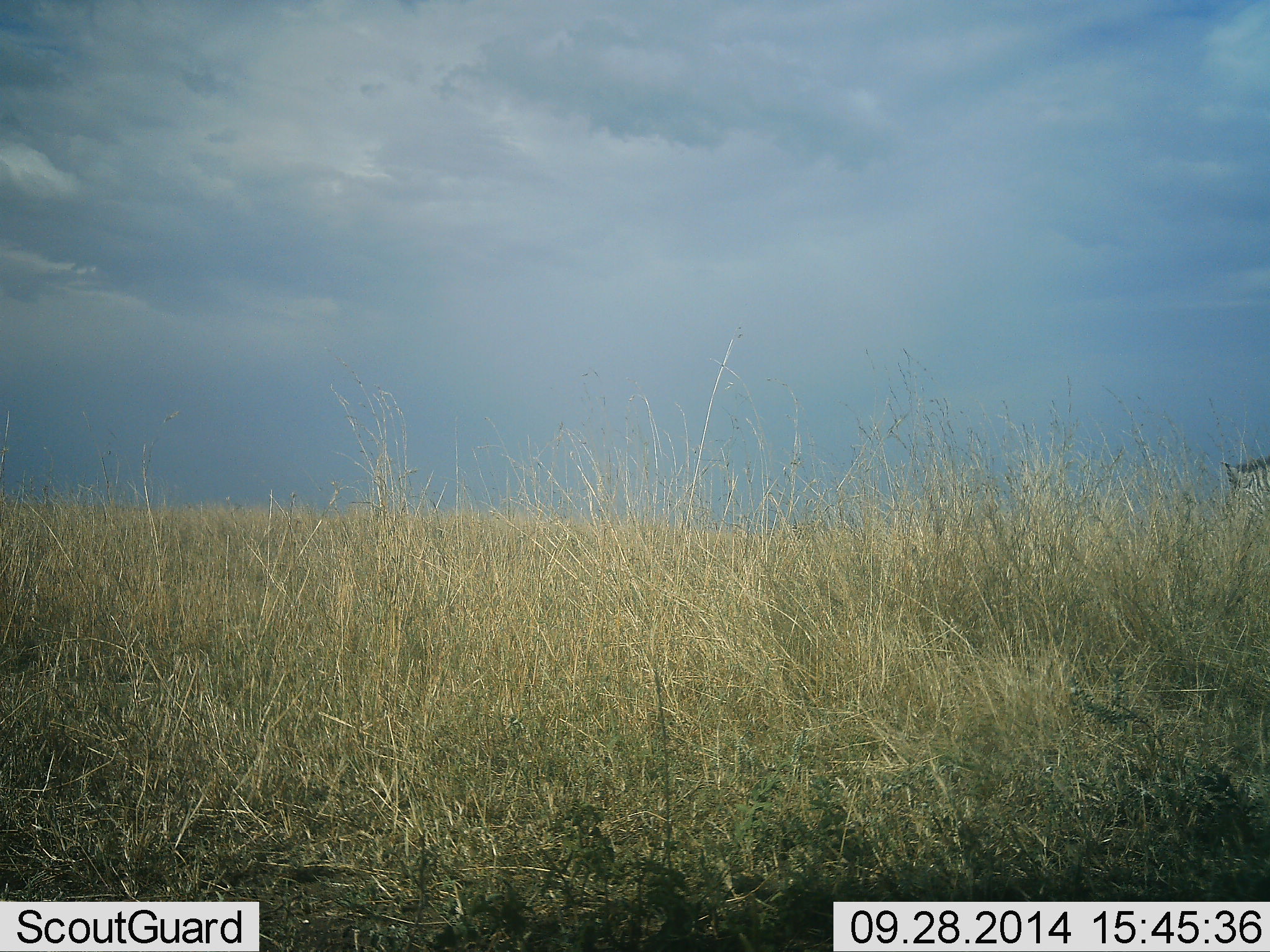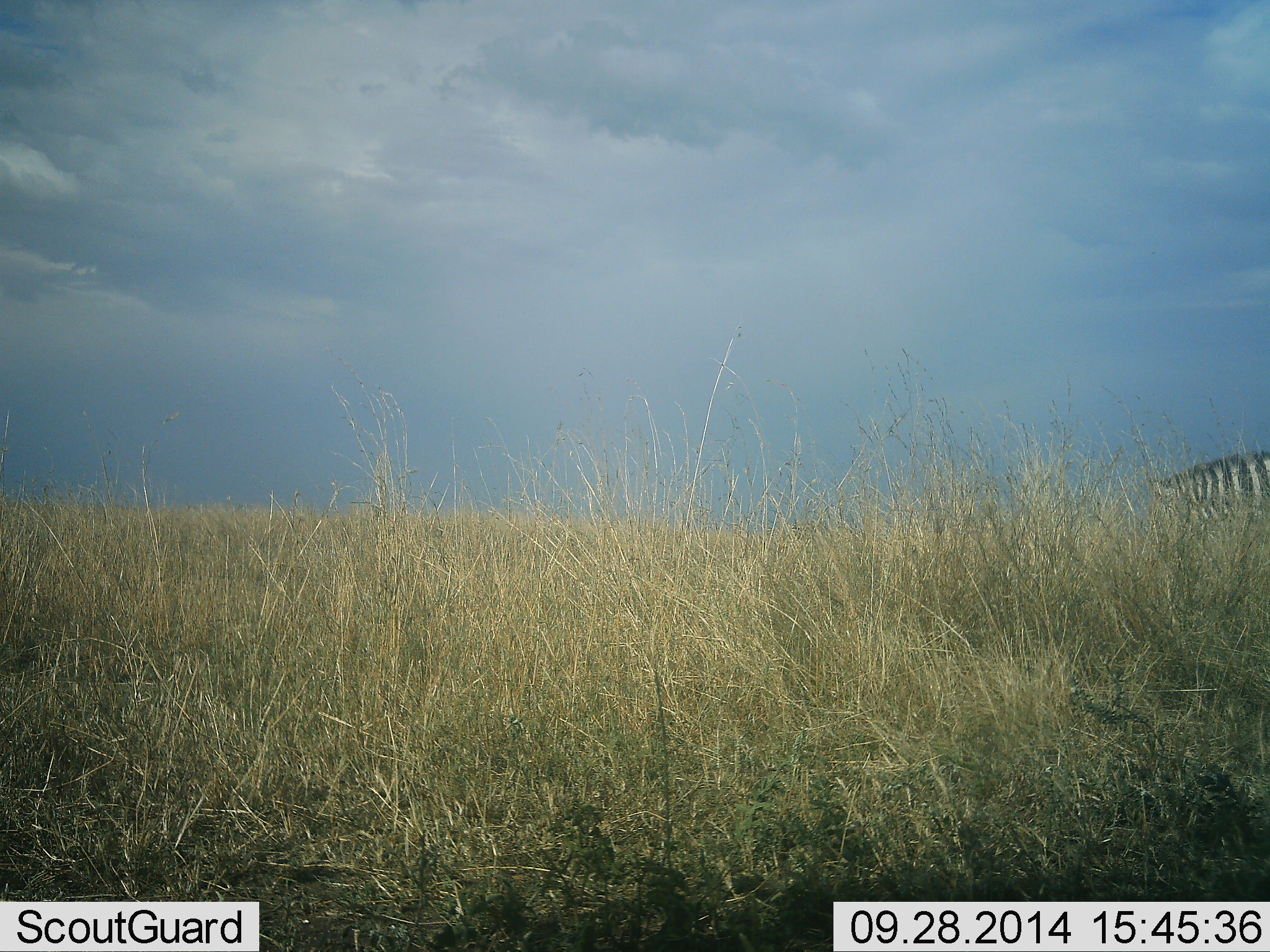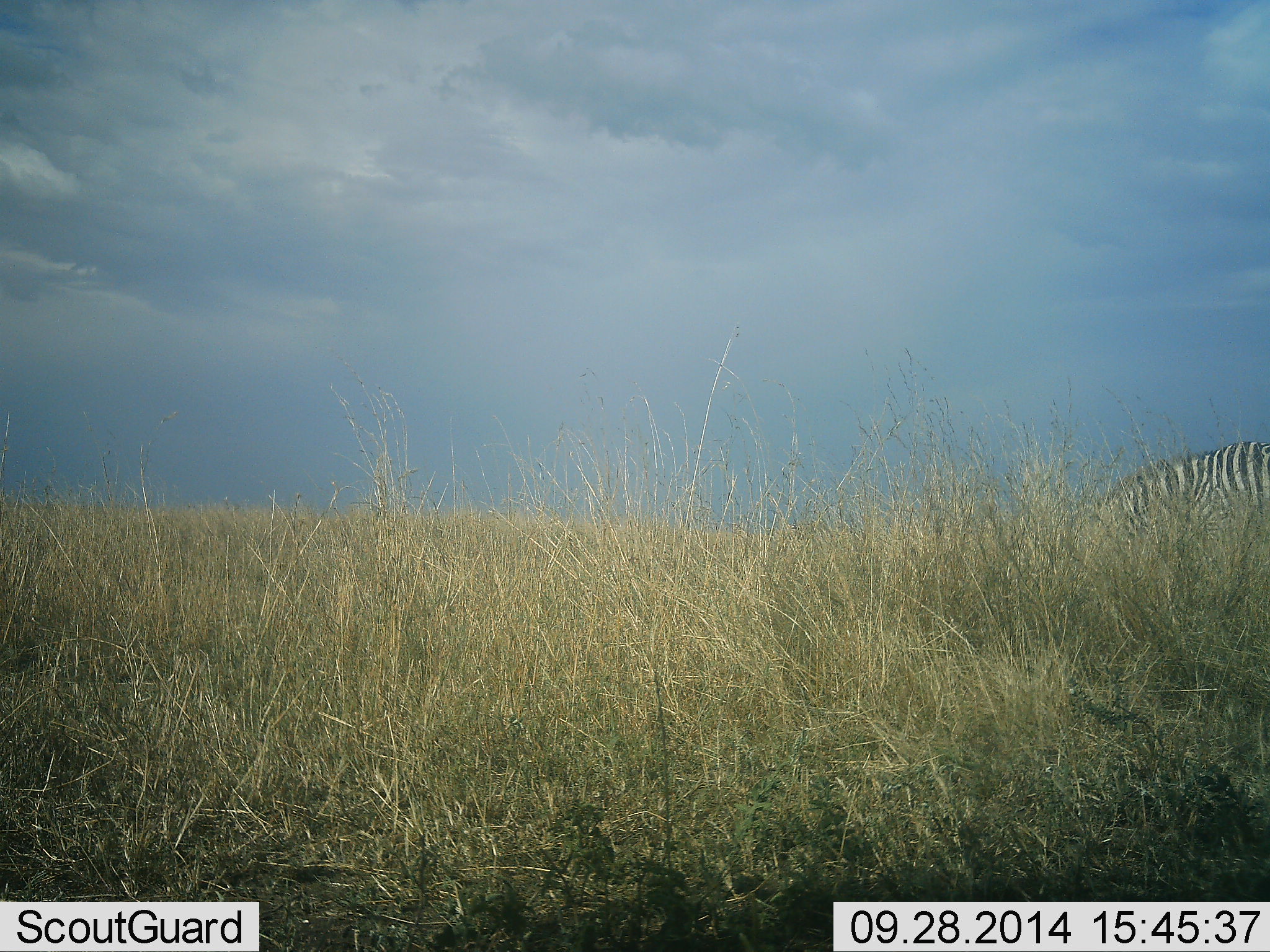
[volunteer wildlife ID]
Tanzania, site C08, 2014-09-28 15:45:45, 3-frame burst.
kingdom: Animalia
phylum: Chordata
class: Mammalia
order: Perissodactyla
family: Equidae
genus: Equus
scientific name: Equus quagga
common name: plains zebra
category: zebra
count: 1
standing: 10%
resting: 0%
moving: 80%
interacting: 0%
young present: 0%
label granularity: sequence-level